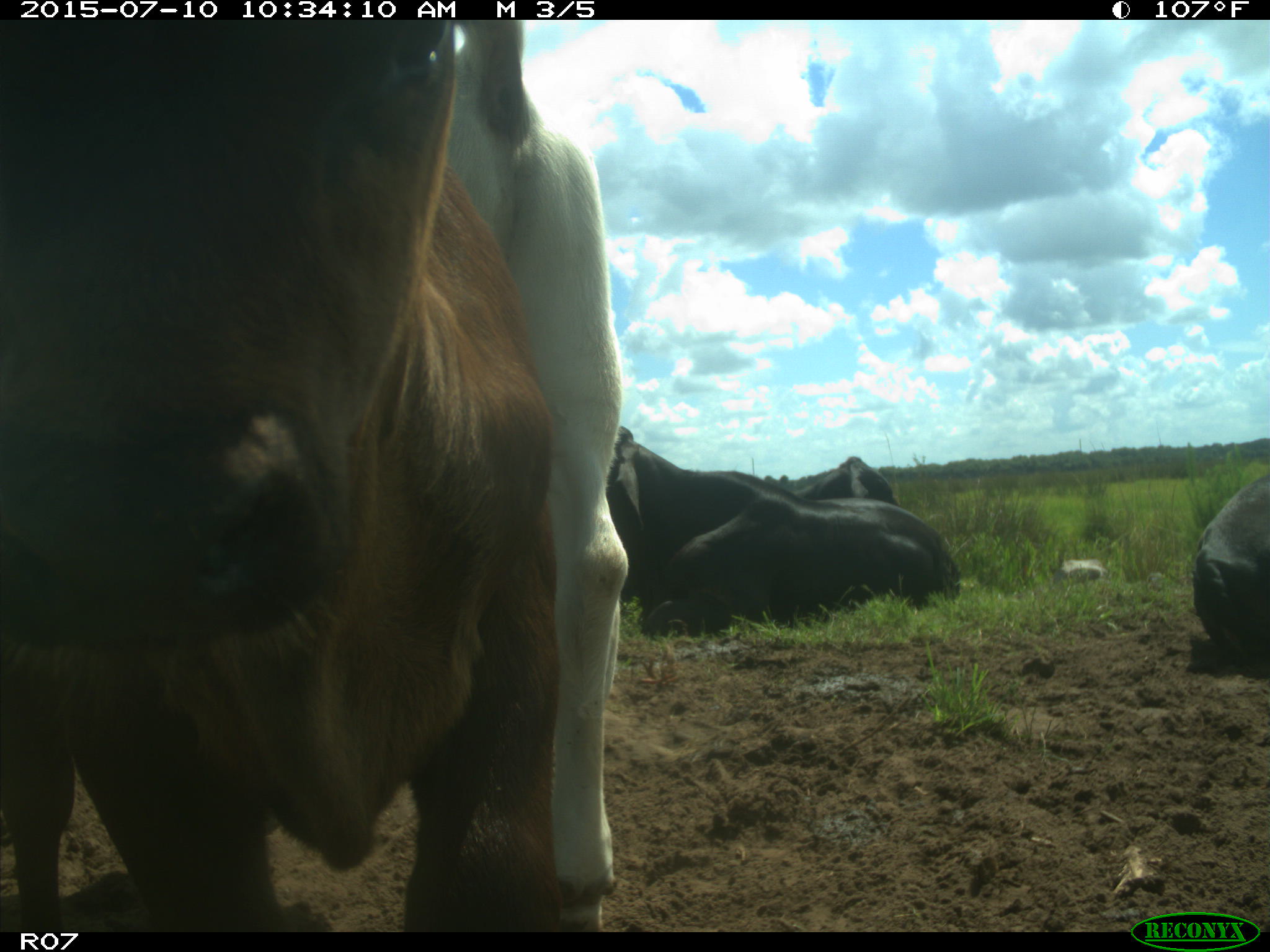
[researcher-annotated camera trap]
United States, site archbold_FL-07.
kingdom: Animalia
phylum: Chordata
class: Mammalia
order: Artiodactyla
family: Bovidae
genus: Bos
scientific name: Bos taurus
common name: domestic cow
Bos taurus (domestic cow).